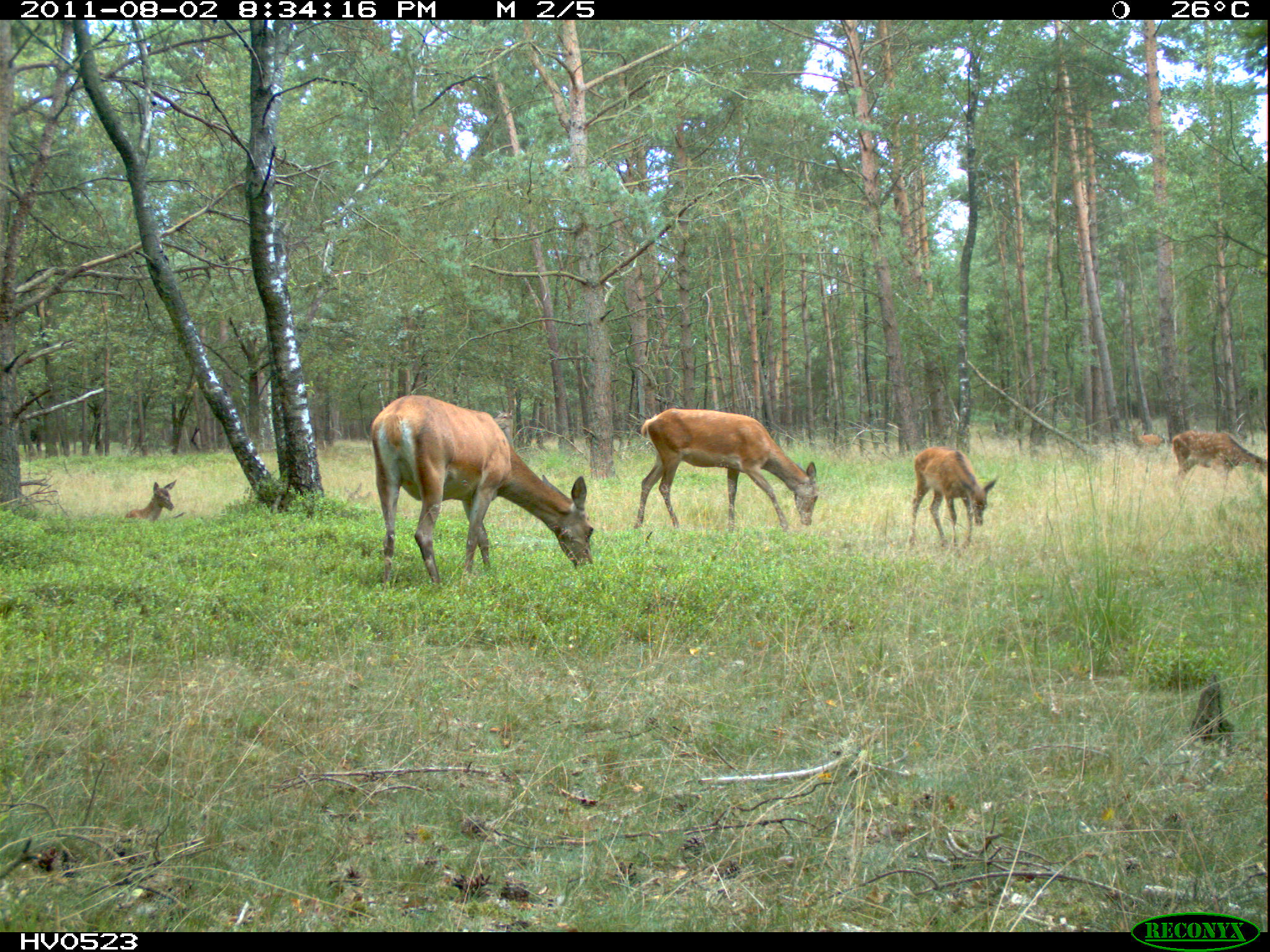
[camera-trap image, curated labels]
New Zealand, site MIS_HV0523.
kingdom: Animalia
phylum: Chordata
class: Mammalia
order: Artiodactyla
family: Cervidae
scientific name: Cervidae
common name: deer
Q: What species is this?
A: Deer (Cervidae).